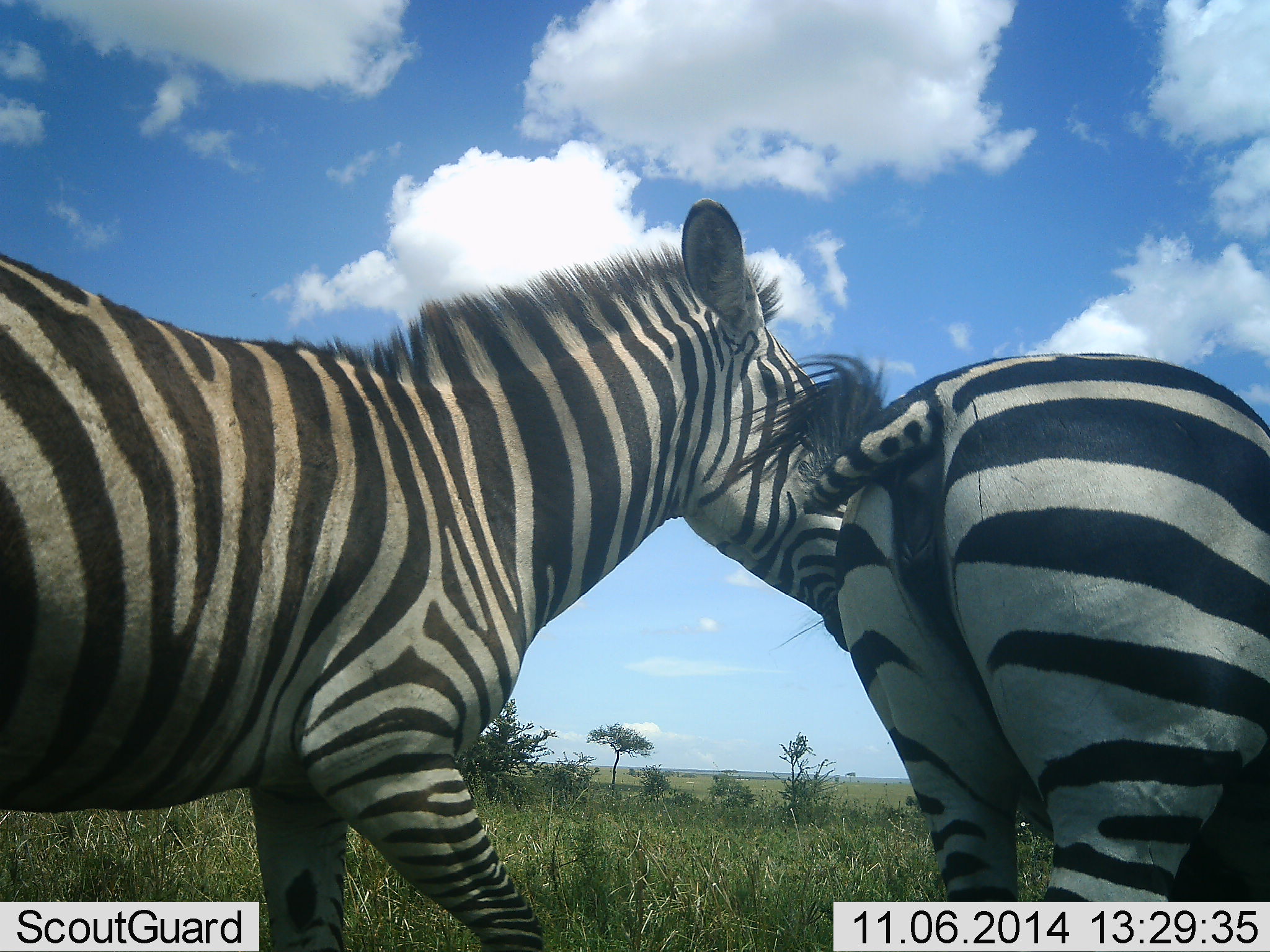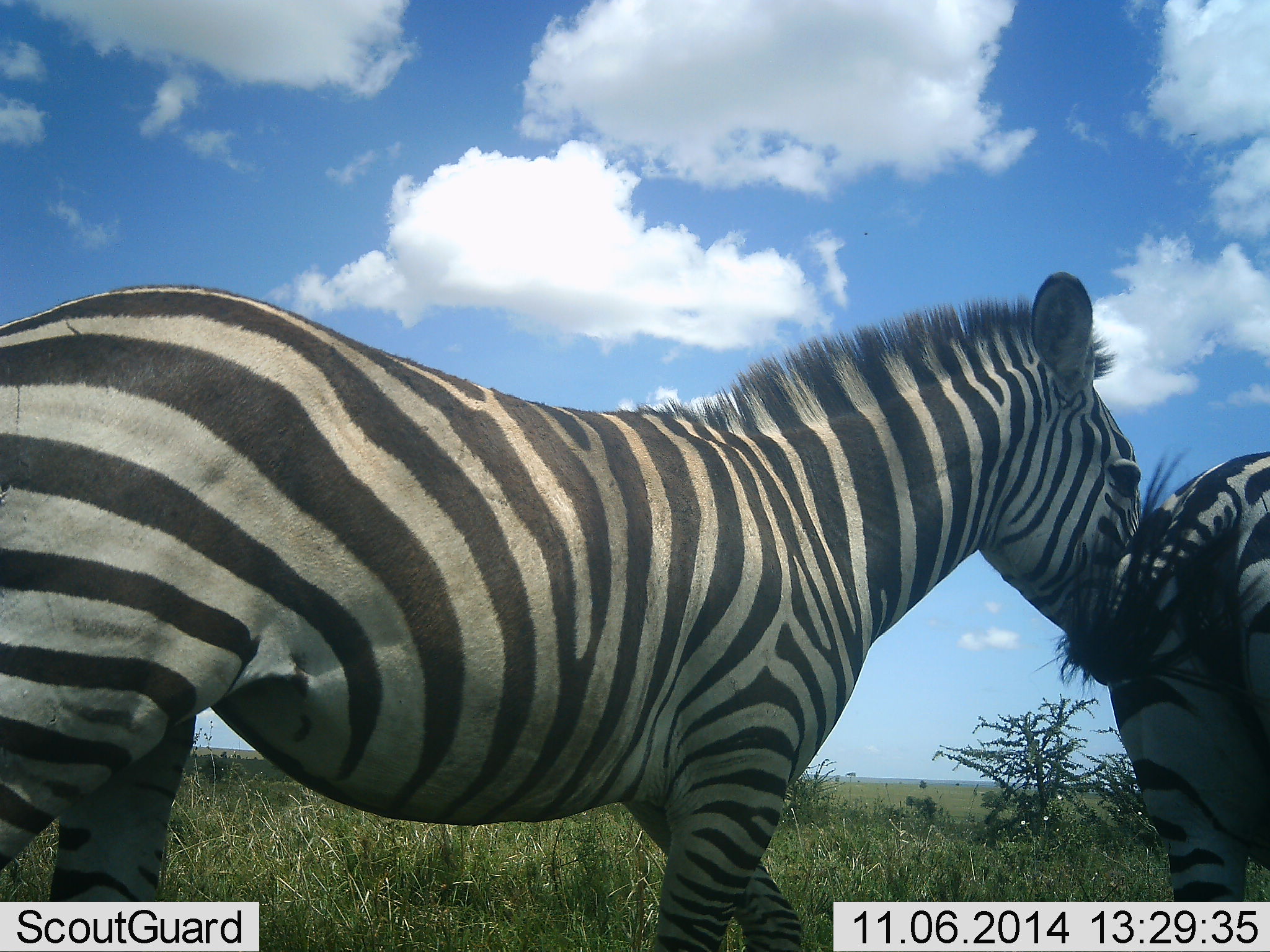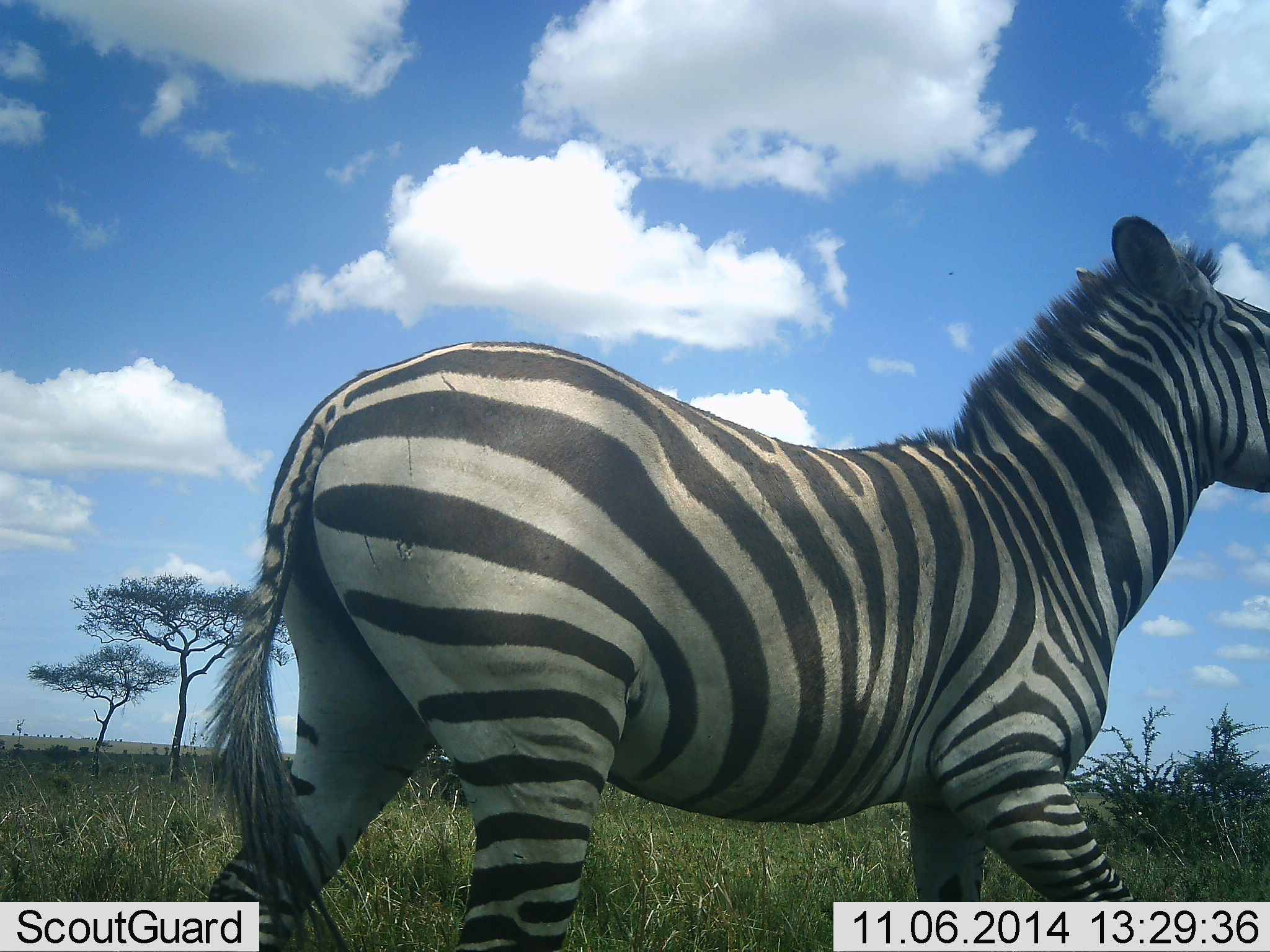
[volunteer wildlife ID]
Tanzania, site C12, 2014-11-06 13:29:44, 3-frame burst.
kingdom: Animalia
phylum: Chordata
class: Mammalia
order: Perissodactyla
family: Equidae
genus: Equus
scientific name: Equus quagga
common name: plains zebra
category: zebra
Zebra (plains zebra) (Equus quagga), count 2. Behavior (volunteer vote fractions): standing 30%, resting 0%, moving 50%, interacting 30%. Young present (vote fraction): 0%. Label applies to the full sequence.